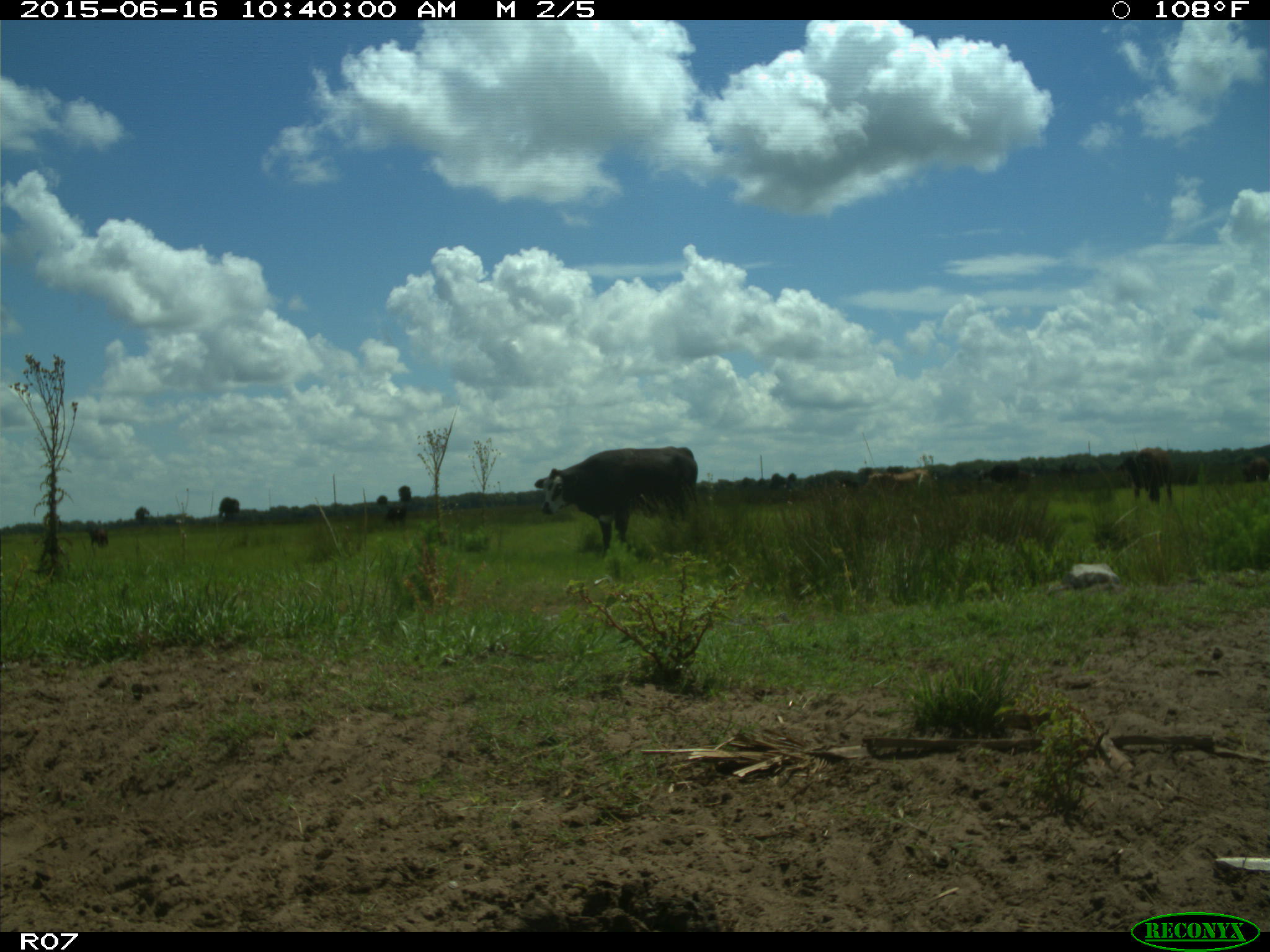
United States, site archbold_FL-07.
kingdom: Animalia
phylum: Chordata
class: Mammalia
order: Artiodactyla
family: Bovidae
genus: Bos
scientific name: Bos taurus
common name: domestic cow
Bos taurus (domestic cow).